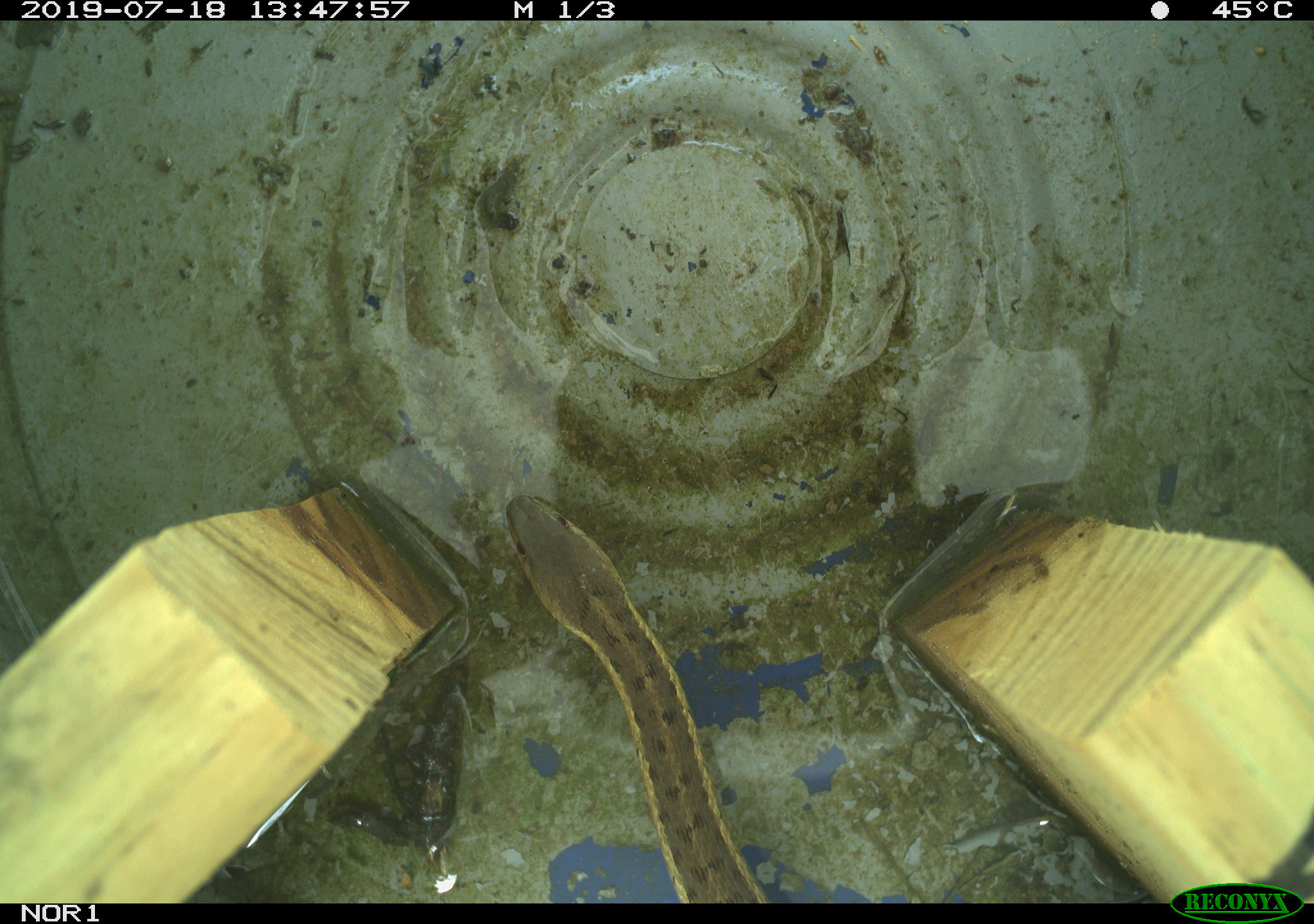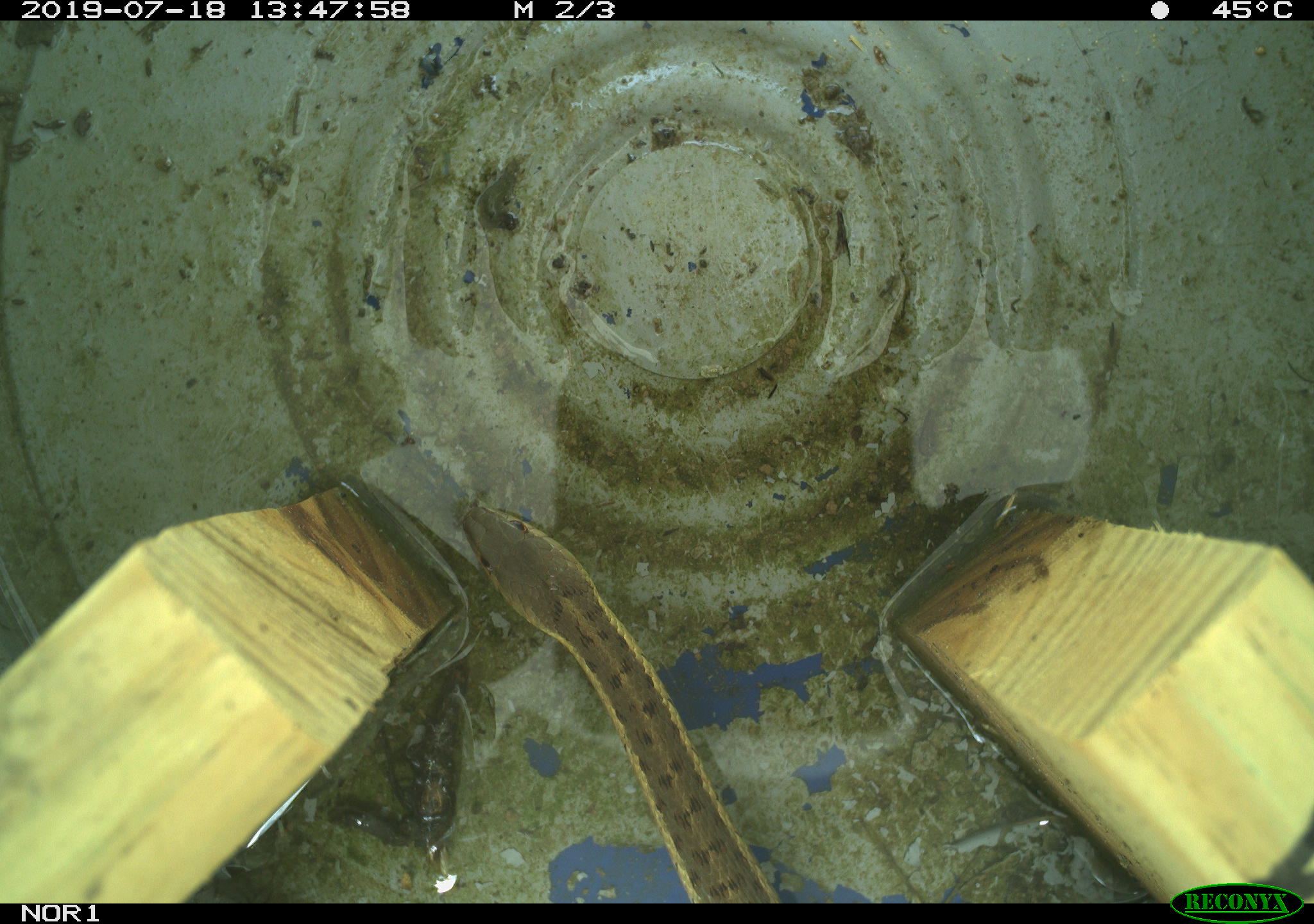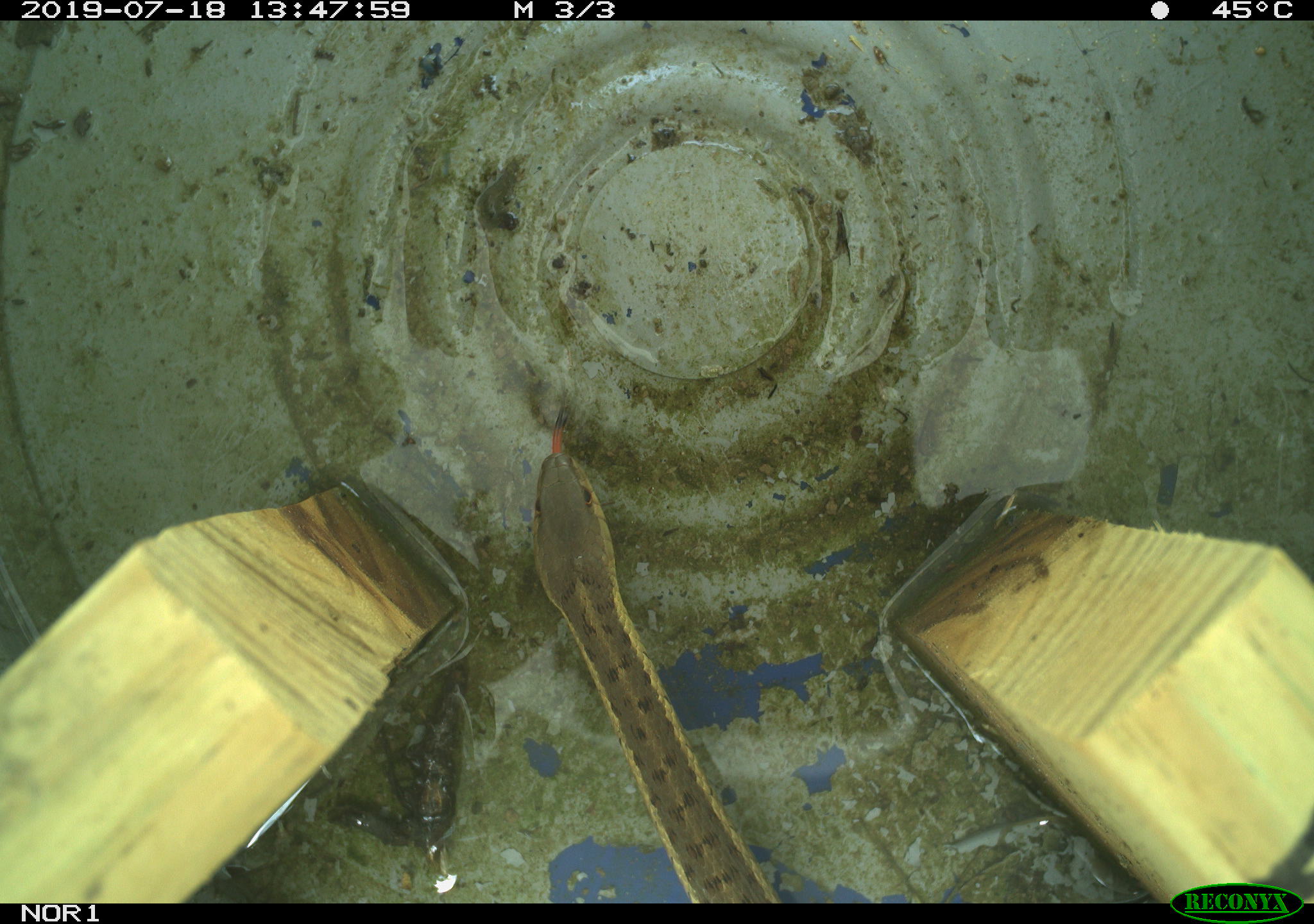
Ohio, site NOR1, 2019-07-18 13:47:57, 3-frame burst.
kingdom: Animalia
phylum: Chordata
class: Reptilia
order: Squamata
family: Colubridae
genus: Thamnophis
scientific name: Thamnophis sirtalis sirtalis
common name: eastern gartersnake